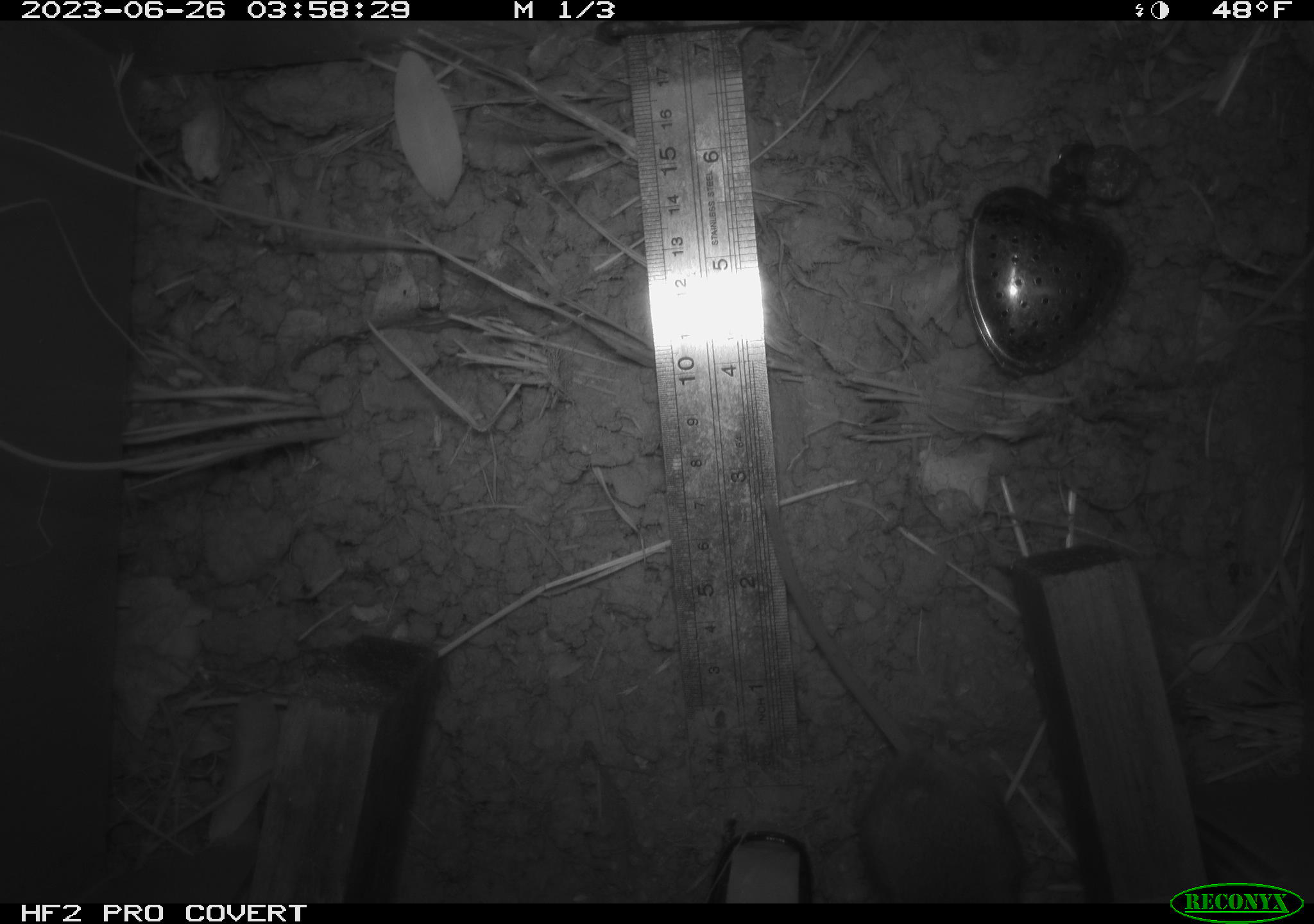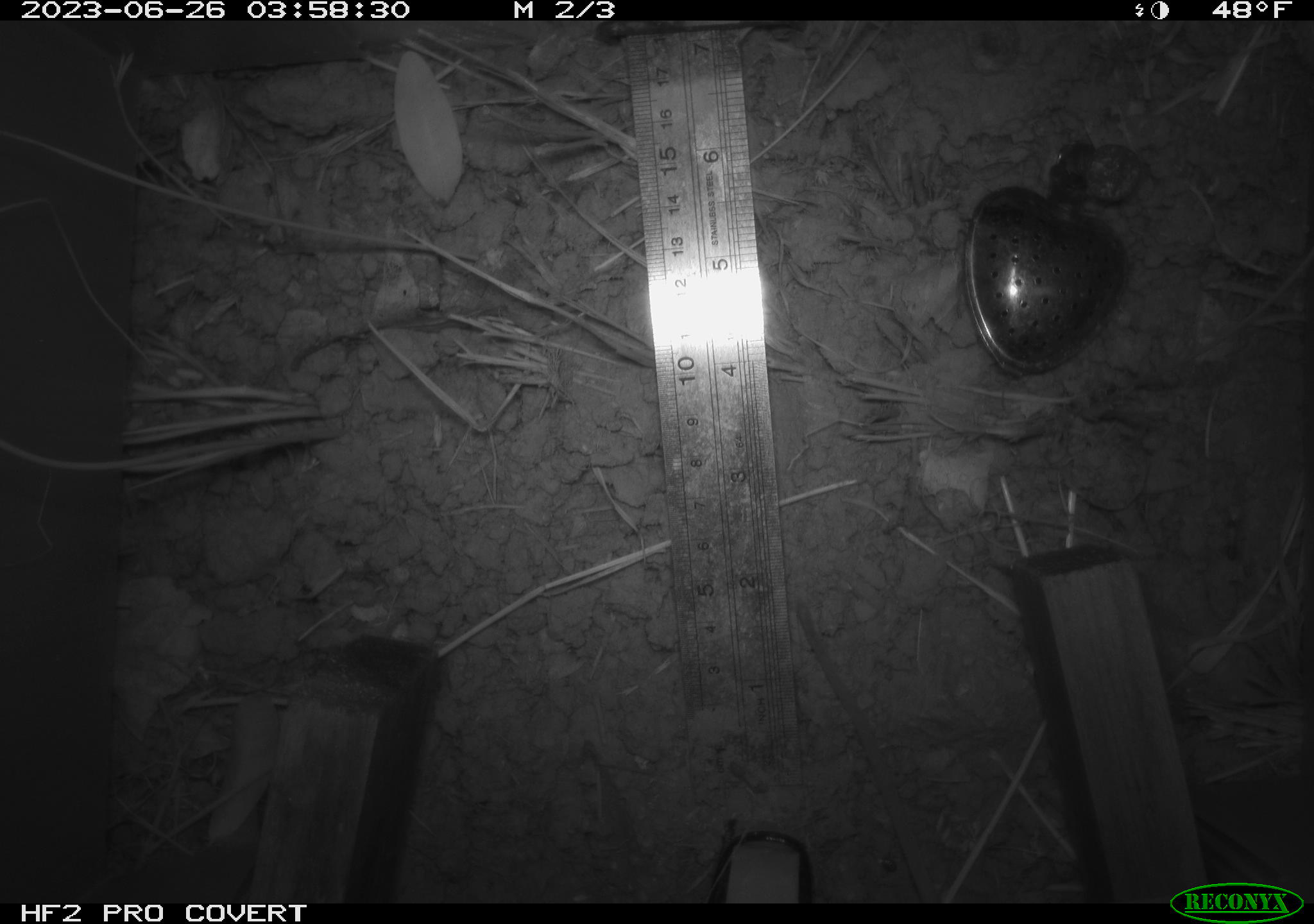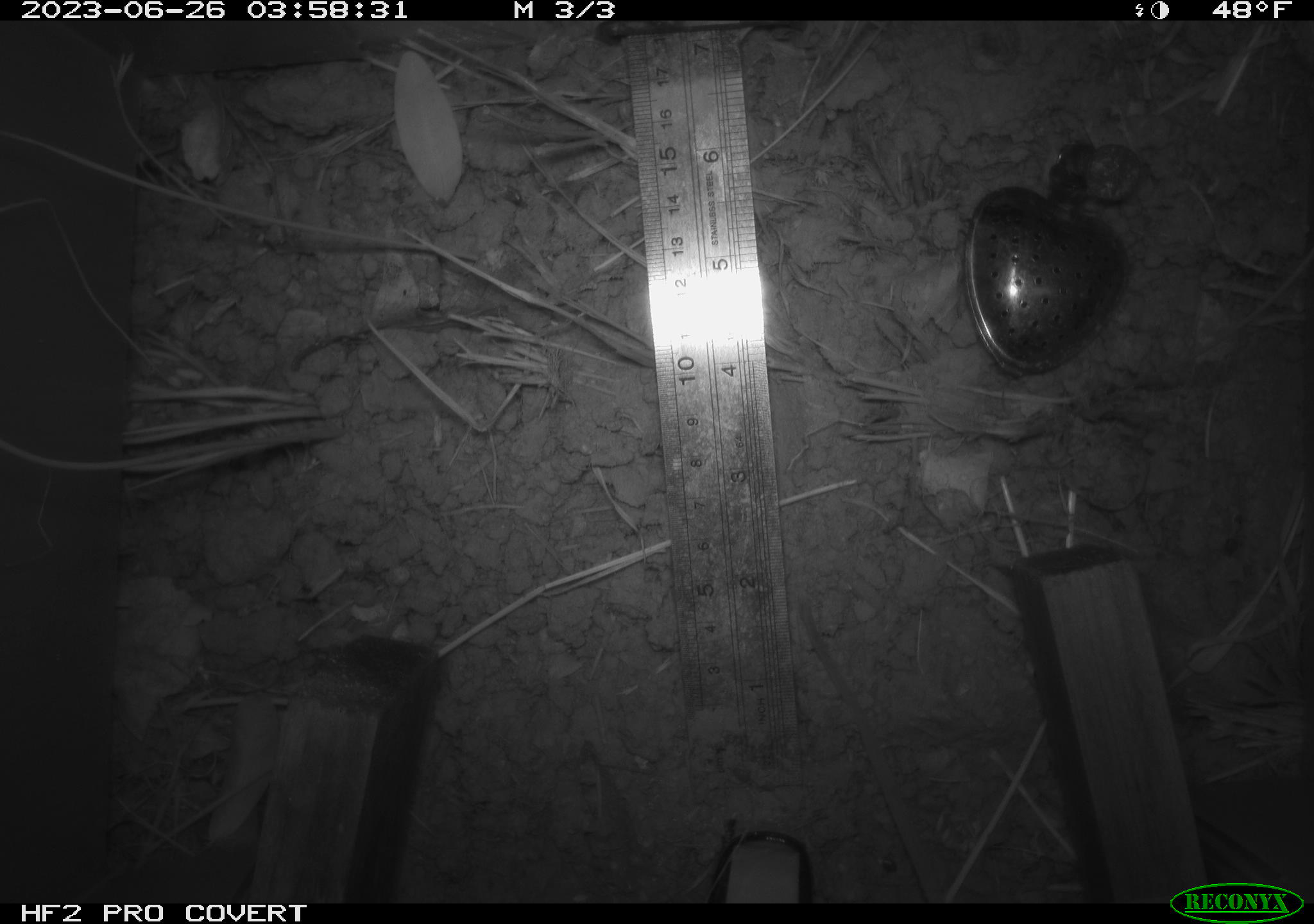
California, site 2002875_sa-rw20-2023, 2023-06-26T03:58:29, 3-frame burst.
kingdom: Animalia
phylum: Chordata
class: Mammalia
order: Rodentia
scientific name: Rodentia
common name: rodent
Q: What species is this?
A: Rodent (Rodentia).